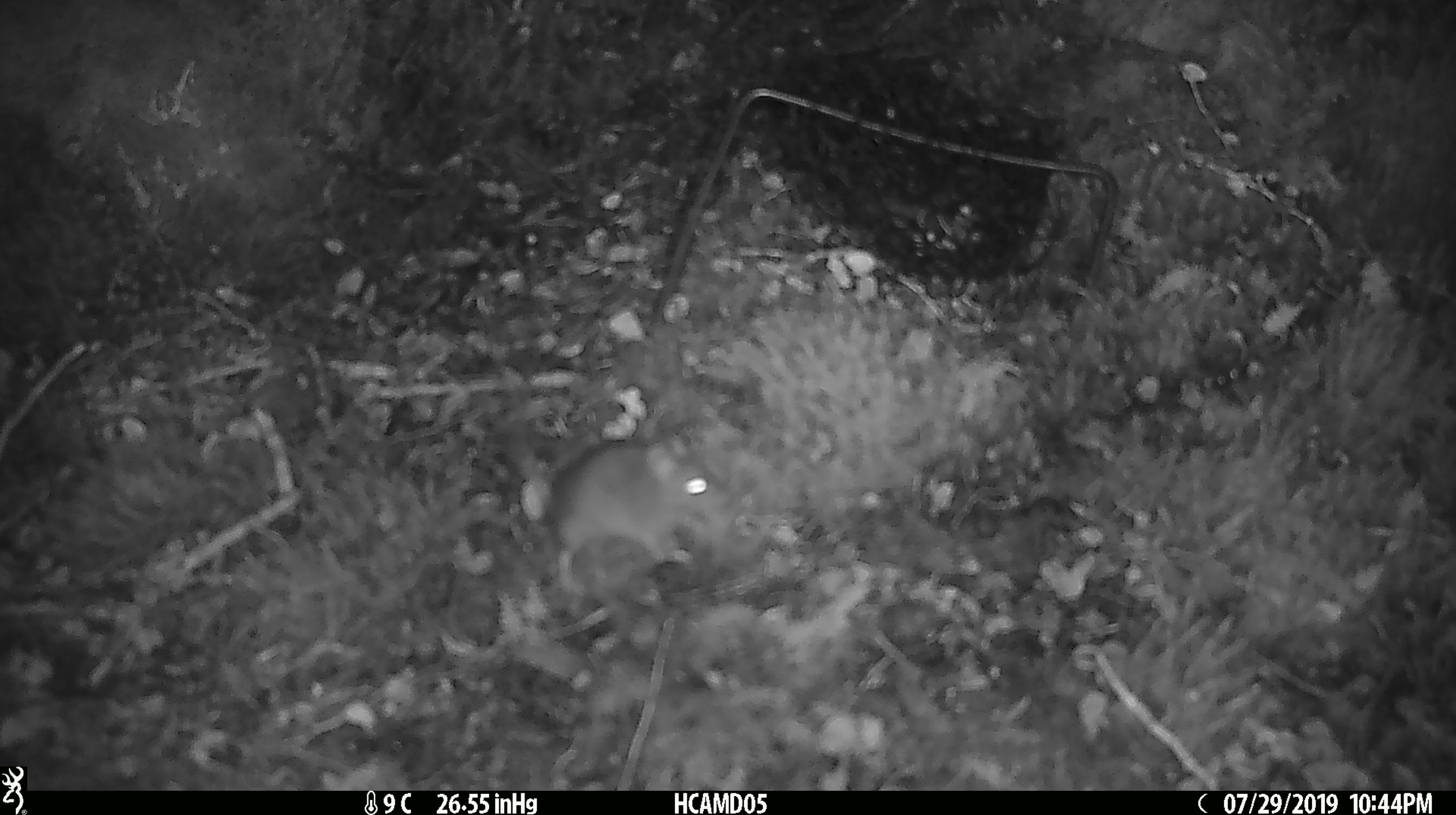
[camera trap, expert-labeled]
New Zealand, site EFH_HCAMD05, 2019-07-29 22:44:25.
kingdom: Animalia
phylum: Chordata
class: Mammalia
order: Rodentia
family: Muridae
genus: Mus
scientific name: Mus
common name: mouse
Mouse (Mus).